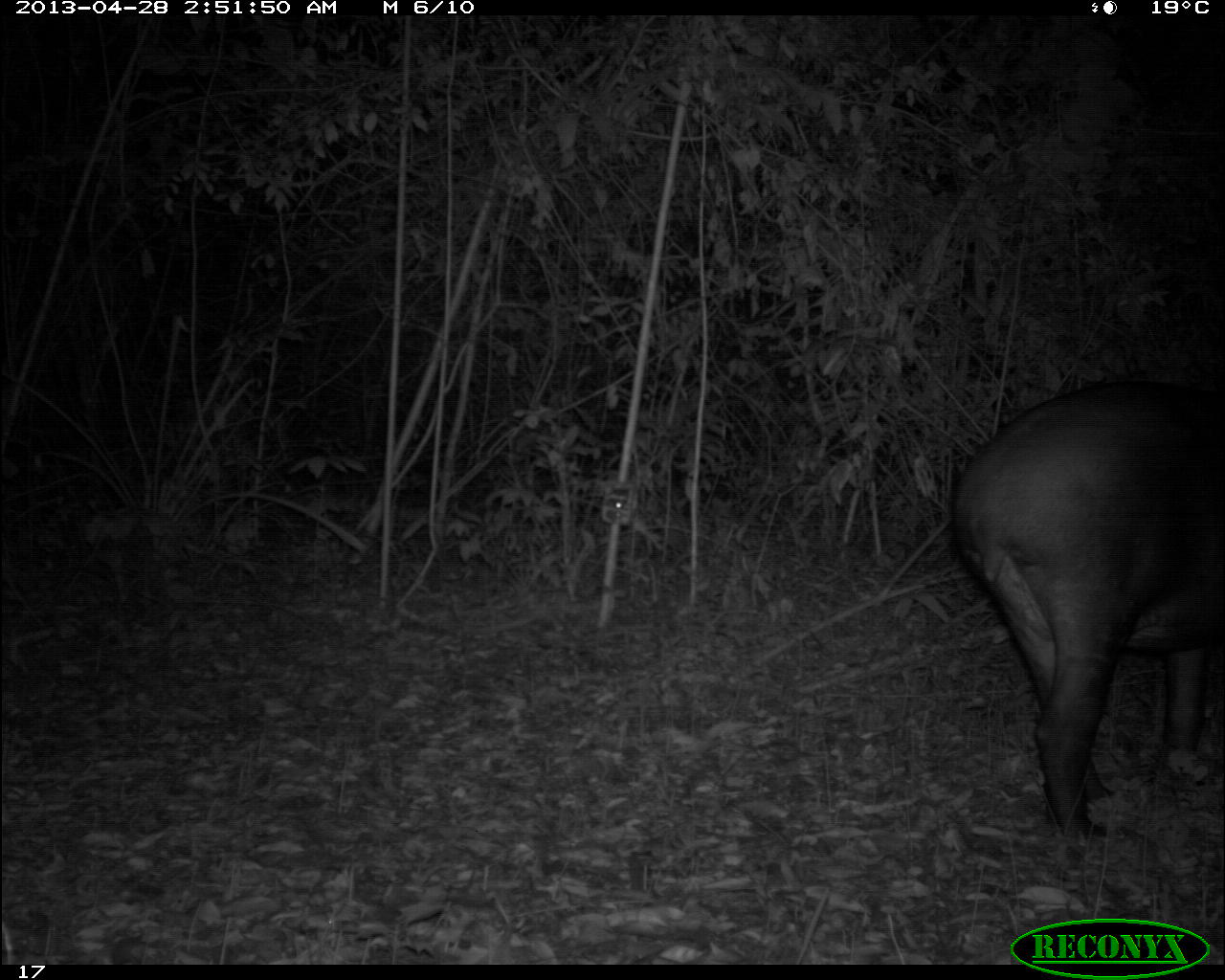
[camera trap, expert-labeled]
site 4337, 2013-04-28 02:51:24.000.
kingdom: Animalia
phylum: Chordata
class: Mammalia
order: Perissodactyla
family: Tapiridae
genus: Tapirus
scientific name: Tapirus bairdii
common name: baird's tapir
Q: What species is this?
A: Tapirus bairdii (baird's tapir).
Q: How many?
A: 1.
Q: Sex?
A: Female.